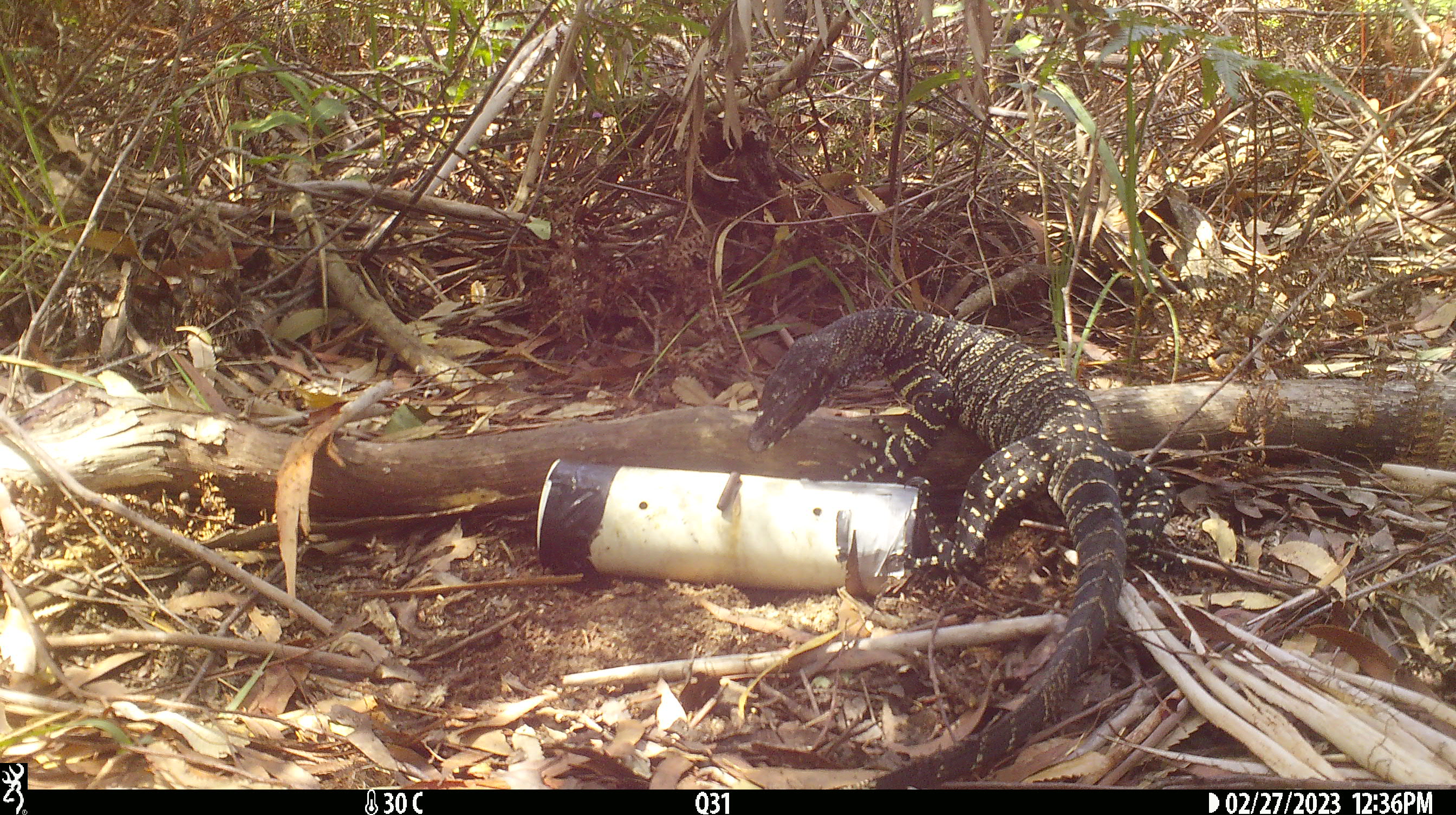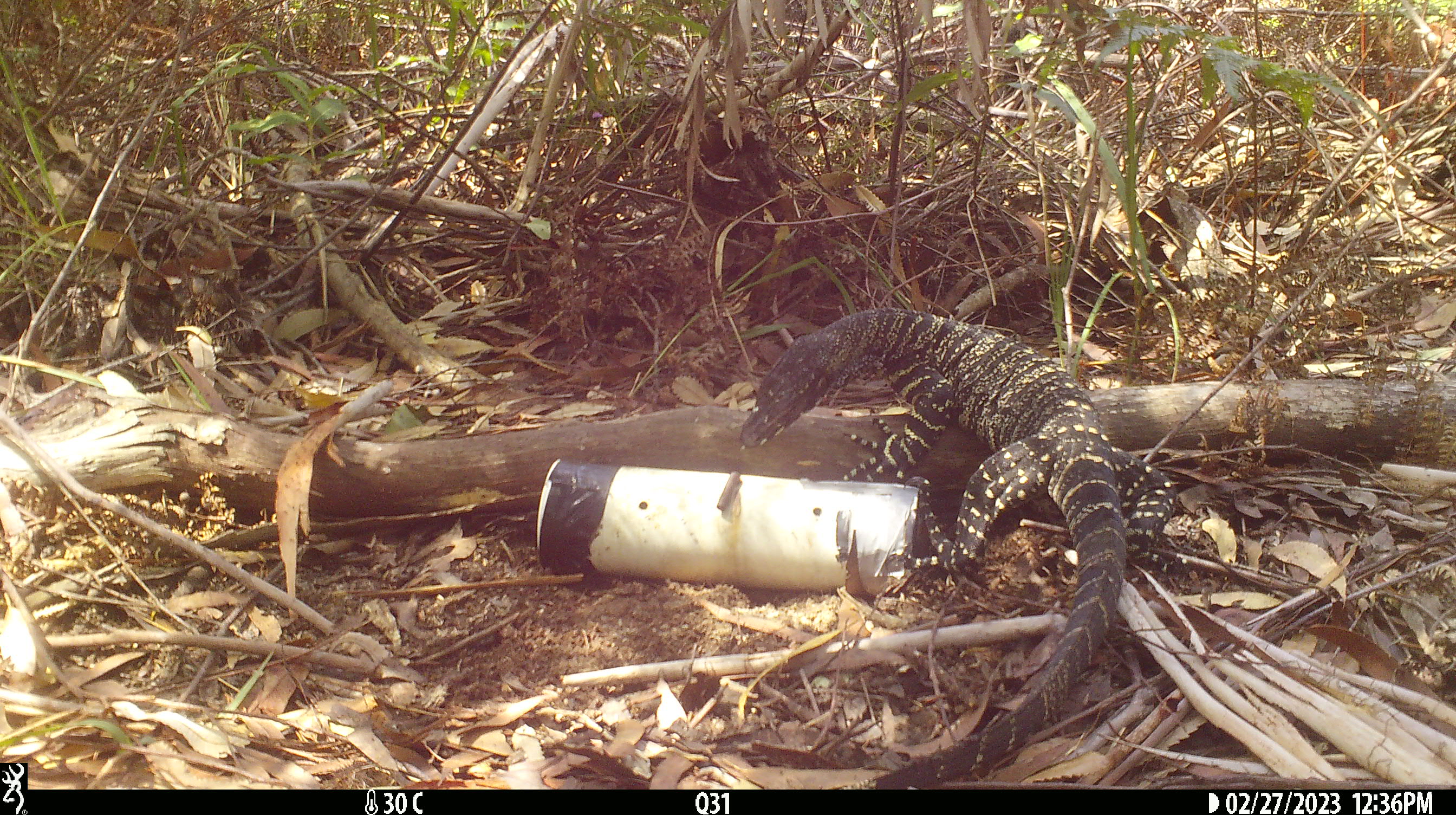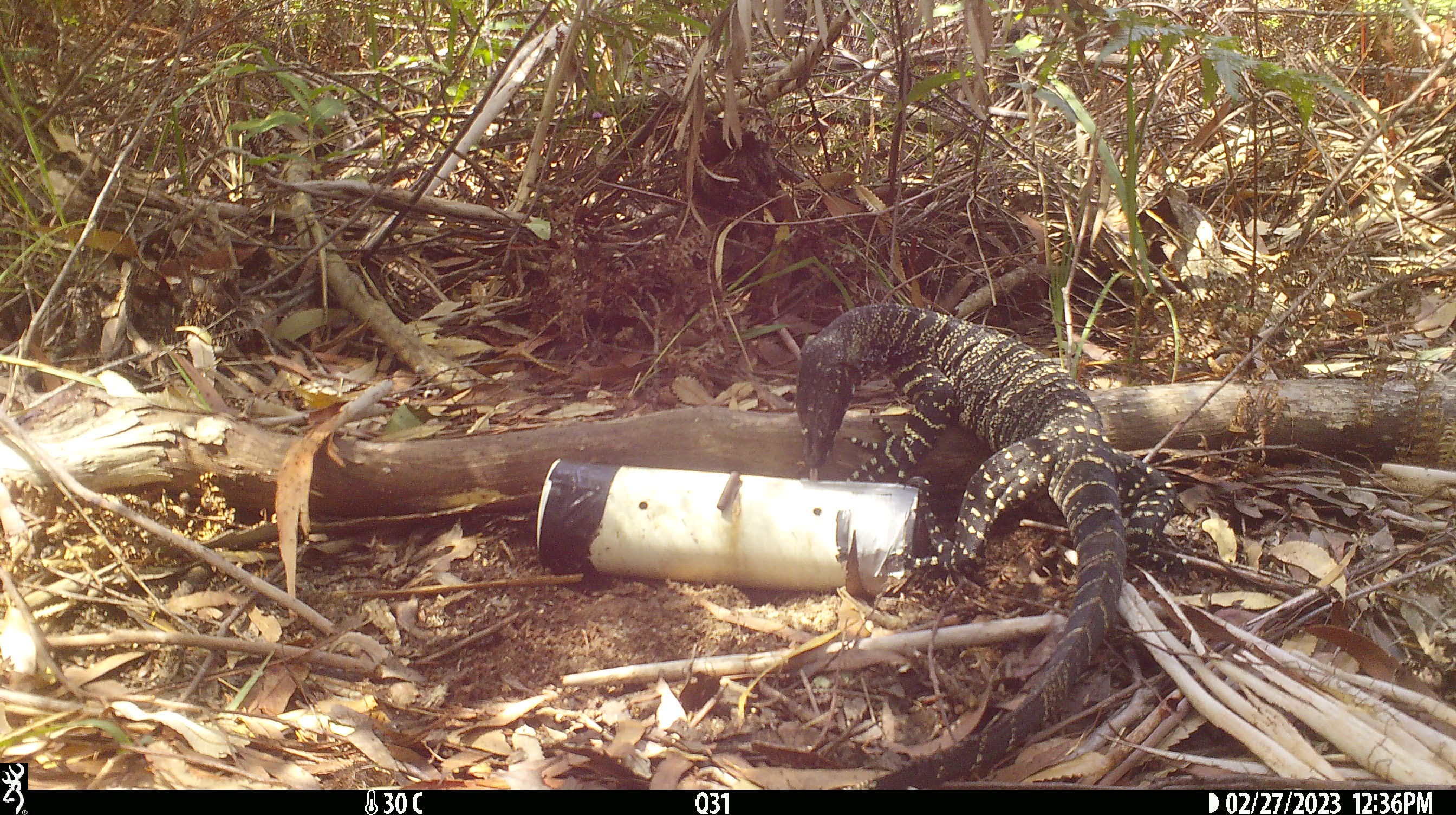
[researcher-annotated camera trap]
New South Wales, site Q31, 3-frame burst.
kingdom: Animalia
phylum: Chordata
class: Reptilia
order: Squamata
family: Varanidae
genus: Varanus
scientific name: Varanus varius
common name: lace monitor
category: goanna